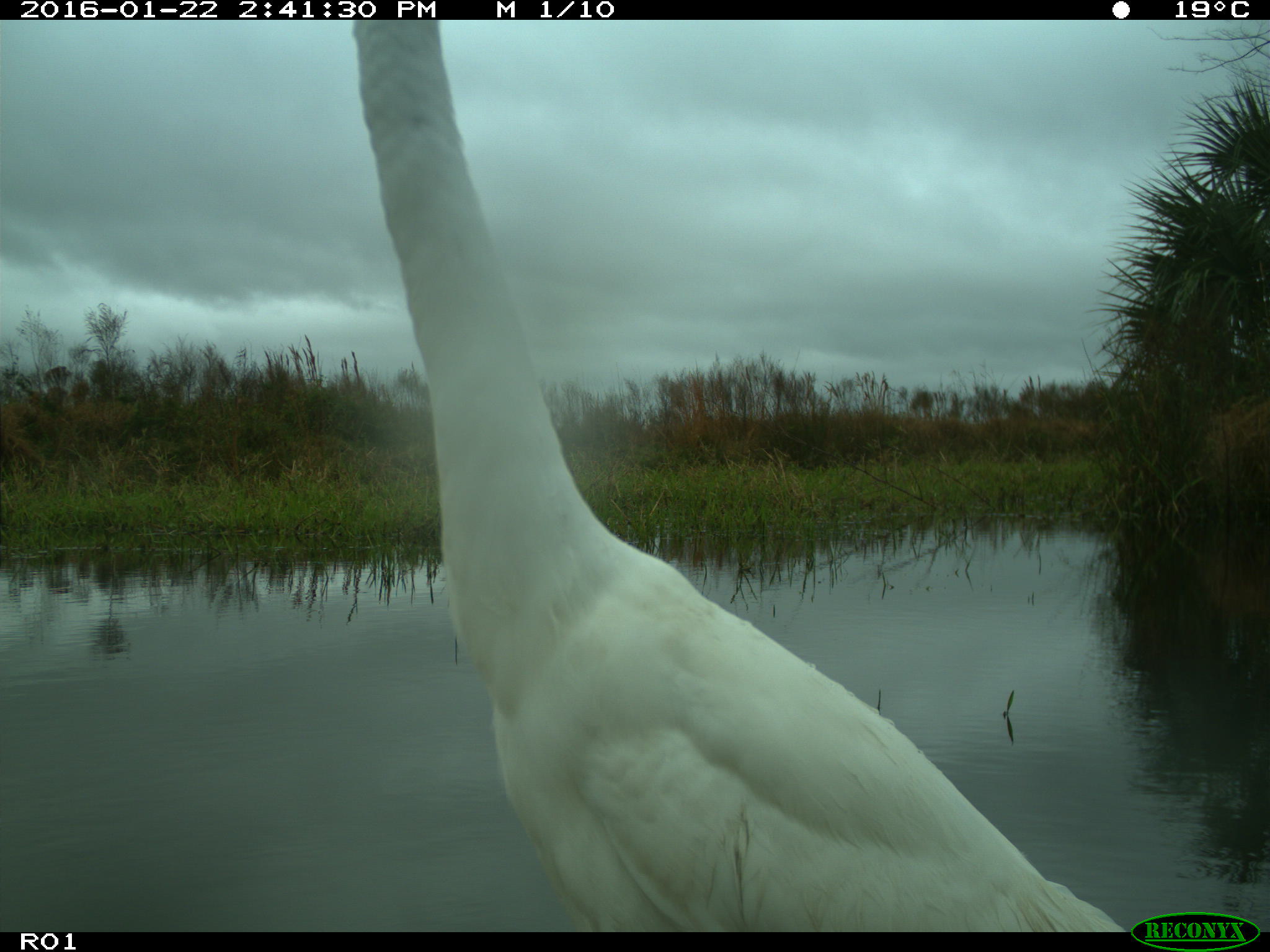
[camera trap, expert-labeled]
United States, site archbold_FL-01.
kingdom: Animalia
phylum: Chordata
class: Aves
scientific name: Aves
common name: birds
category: unidentified bird